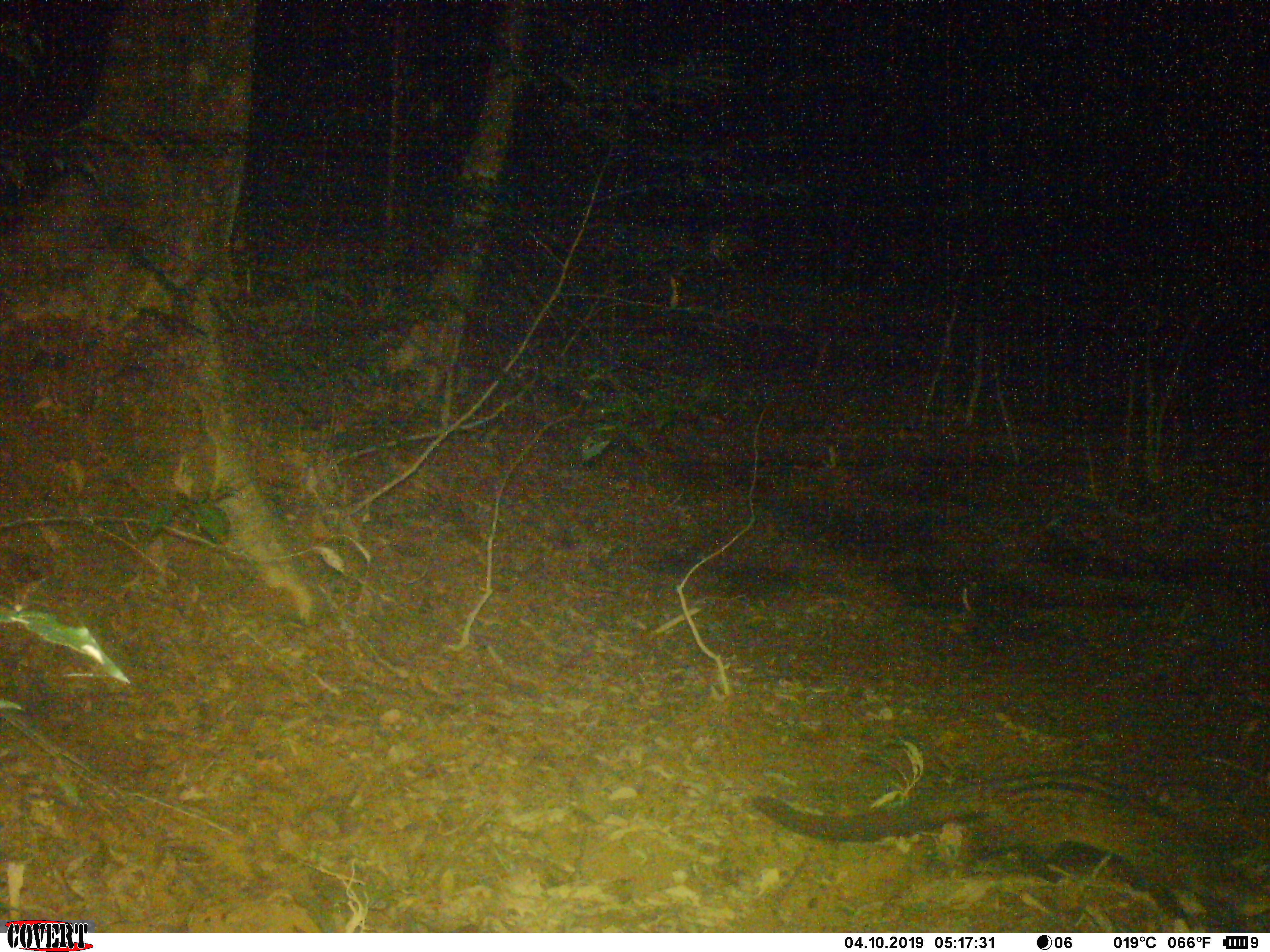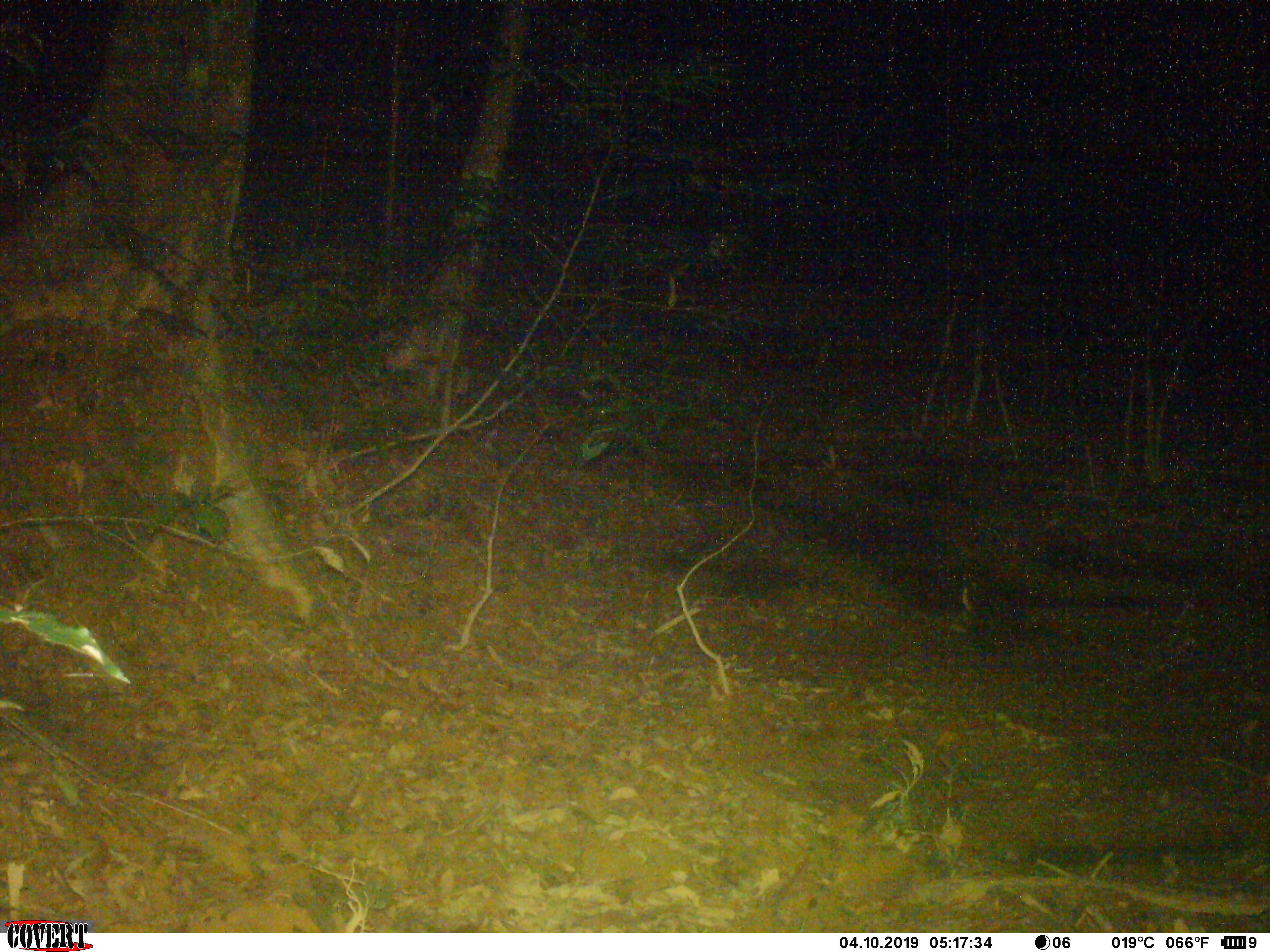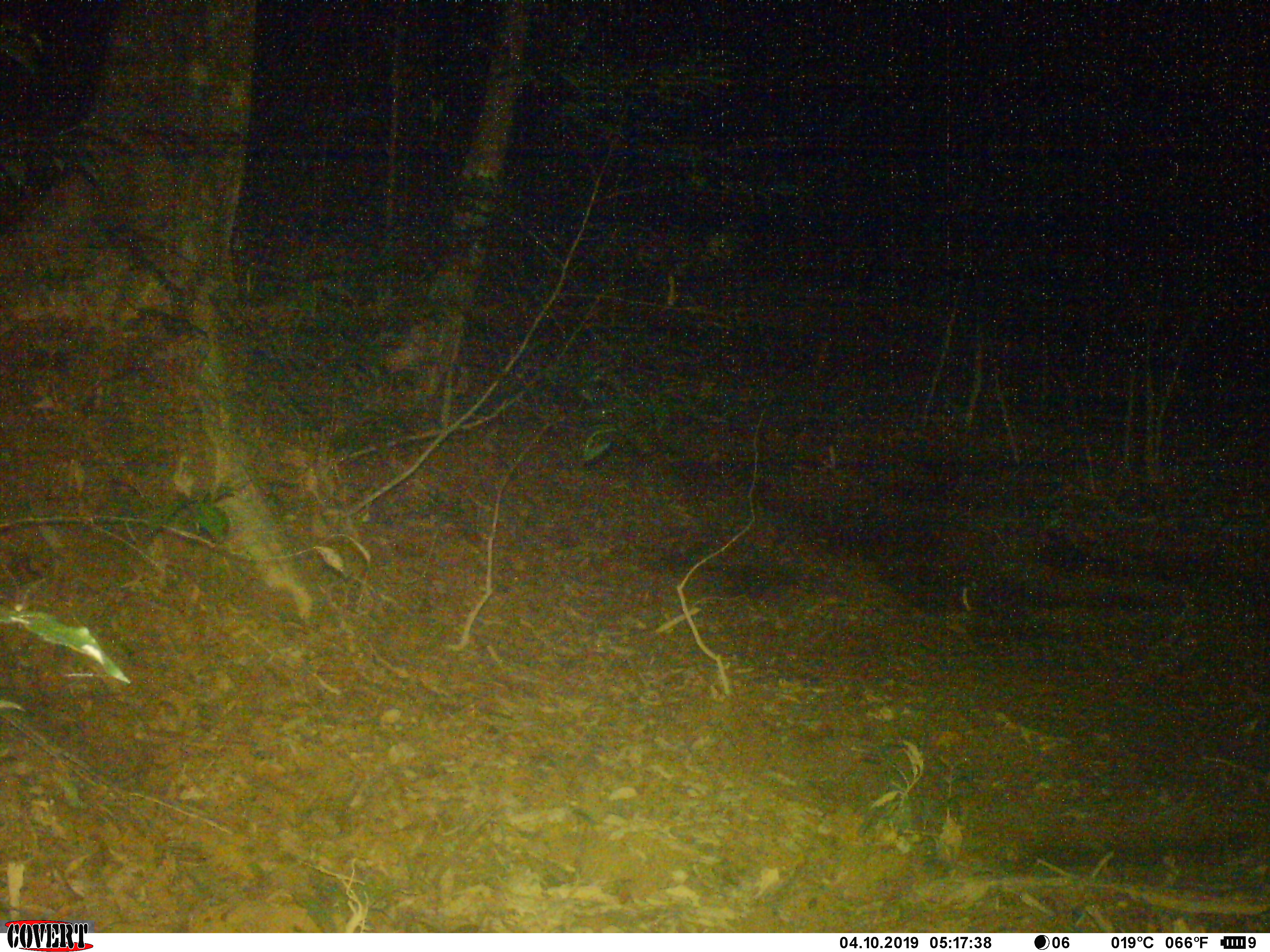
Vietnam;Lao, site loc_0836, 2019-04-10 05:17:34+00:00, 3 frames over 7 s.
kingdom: Animalia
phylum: Chordata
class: Mammalia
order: Carnivora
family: Viverridae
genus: Paradoxurus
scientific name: Paradoxurus hermaphroditus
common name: common palm civet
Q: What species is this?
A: Common palm civet (Paradoxurus hermaphroditus).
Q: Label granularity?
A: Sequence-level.